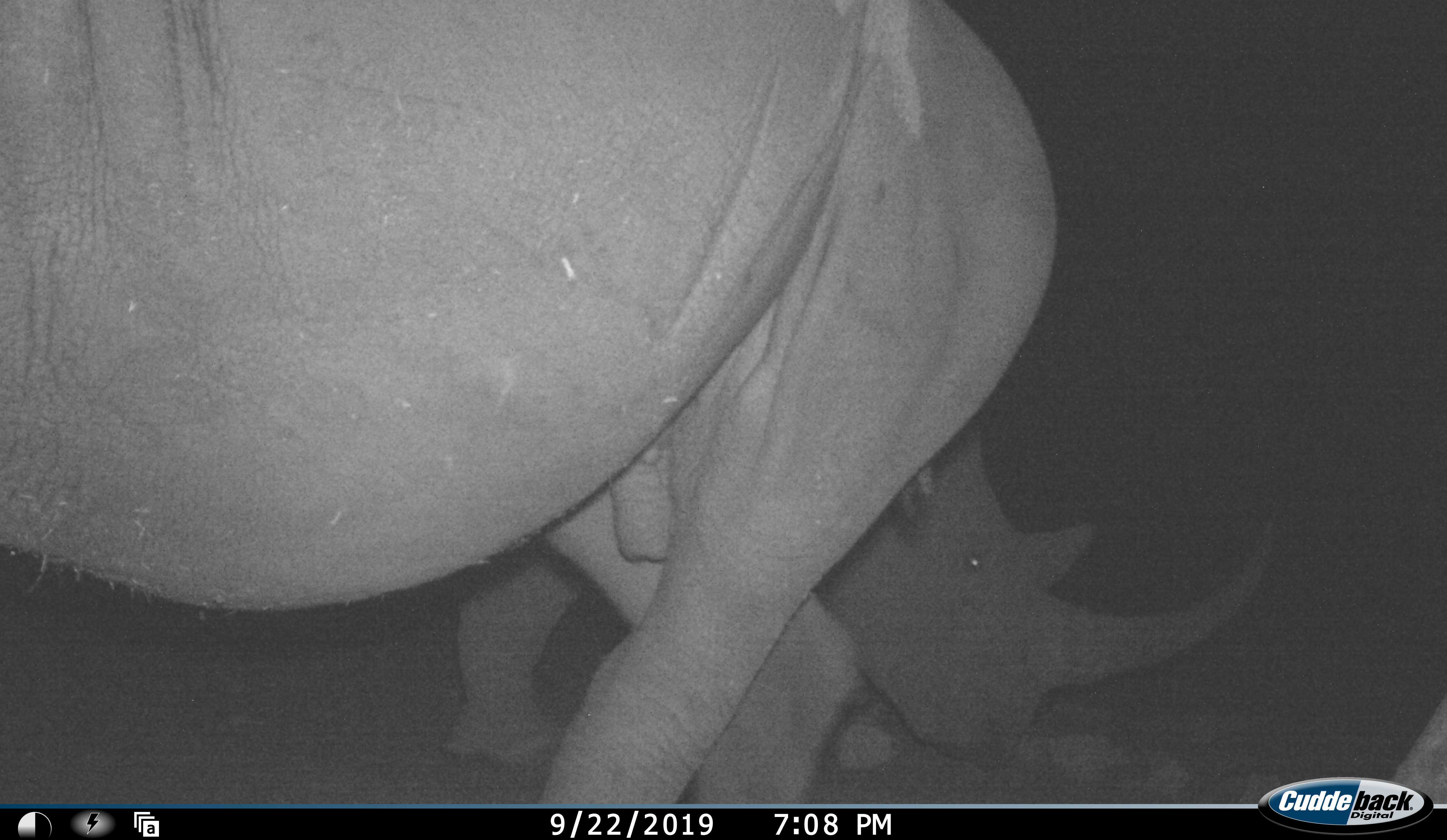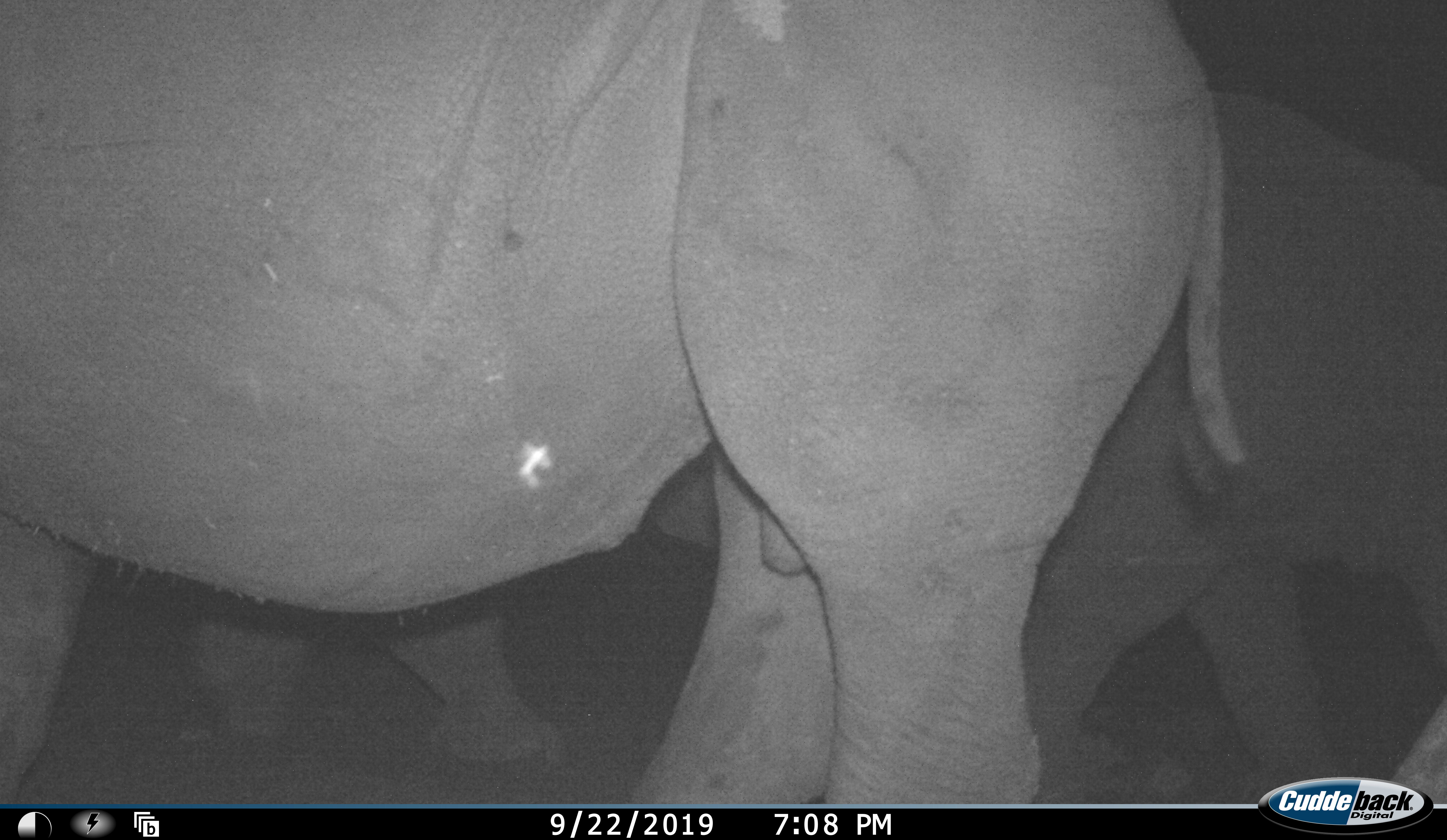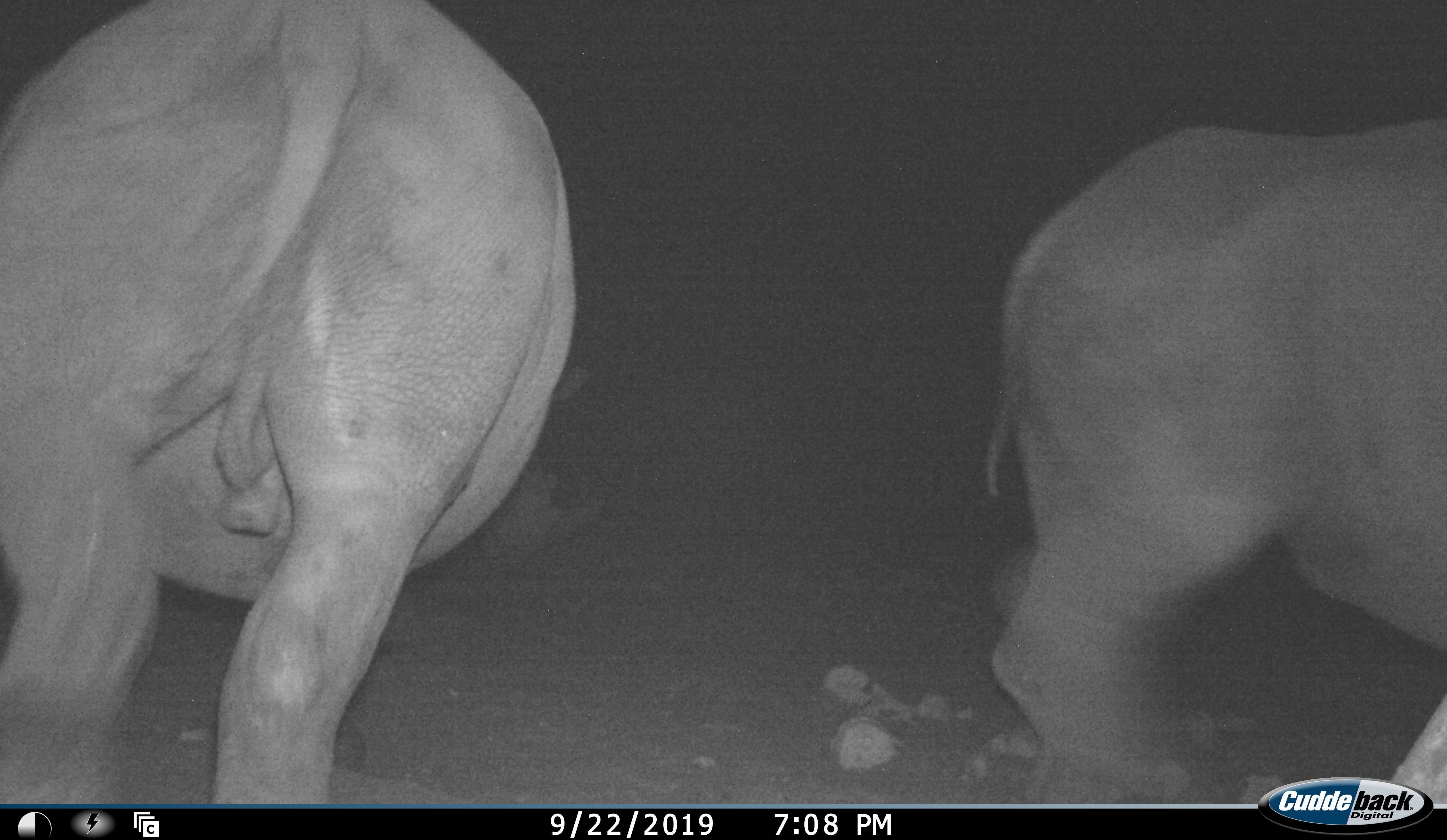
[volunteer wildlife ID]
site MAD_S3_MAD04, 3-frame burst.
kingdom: Animalia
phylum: Chordata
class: Mammalia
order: Perissodactyla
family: Rhinocerotidae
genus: Ceratotherium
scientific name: Ceratotherium simum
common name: white rhinoceros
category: rhinoceroswhite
Rhinoceroswhite (white rhinoceros) (Ceratotherium simum), count 2. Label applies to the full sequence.